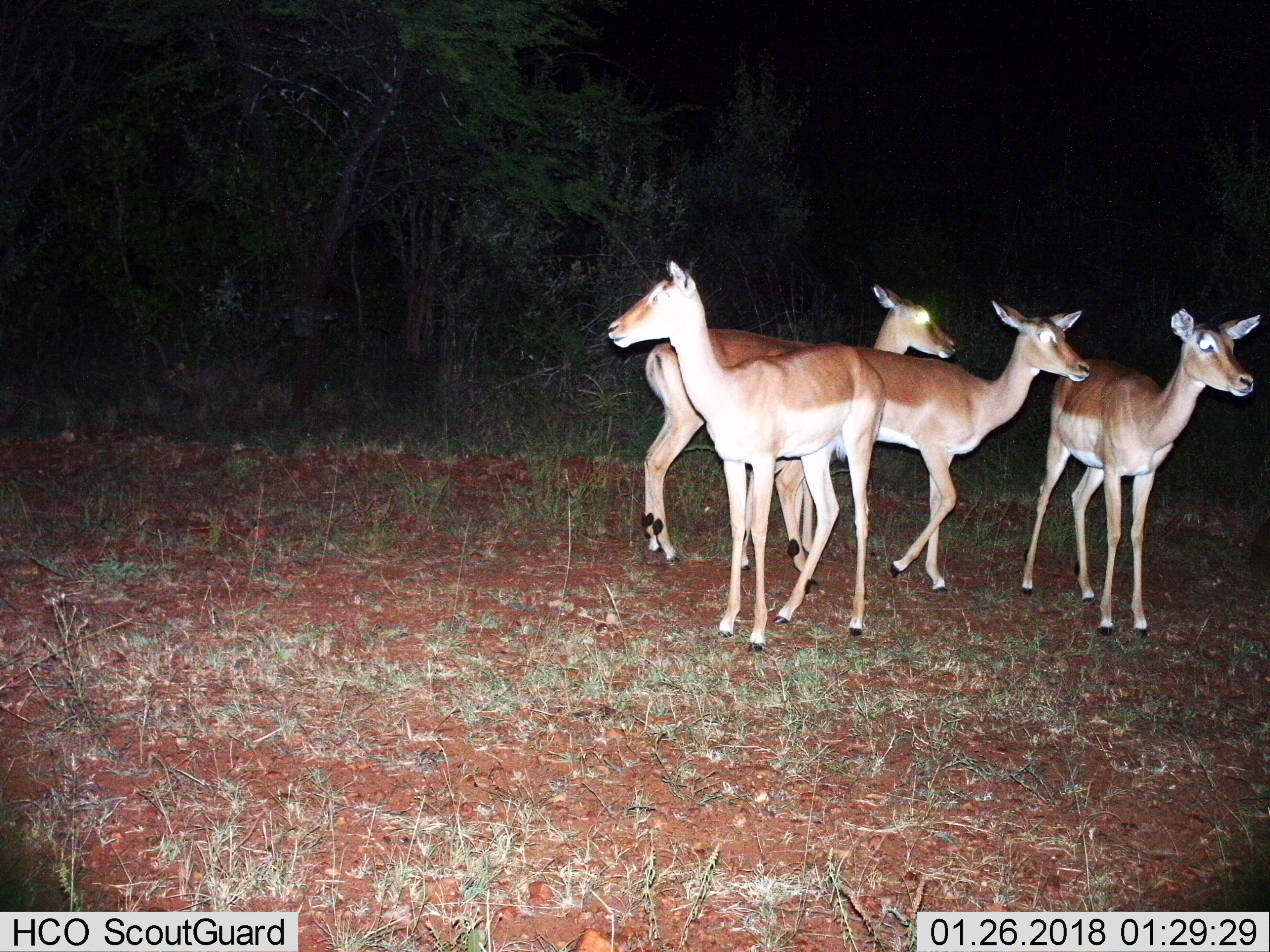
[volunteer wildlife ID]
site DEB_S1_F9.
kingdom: Animalia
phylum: Chordata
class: Mammalia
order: Artiodactyla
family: Bovidae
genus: Aepyceros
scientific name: Aepyceros melampus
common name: impala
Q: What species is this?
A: Impala (Aepyceros melampus).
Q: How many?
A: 4.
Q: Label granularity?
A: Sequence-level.